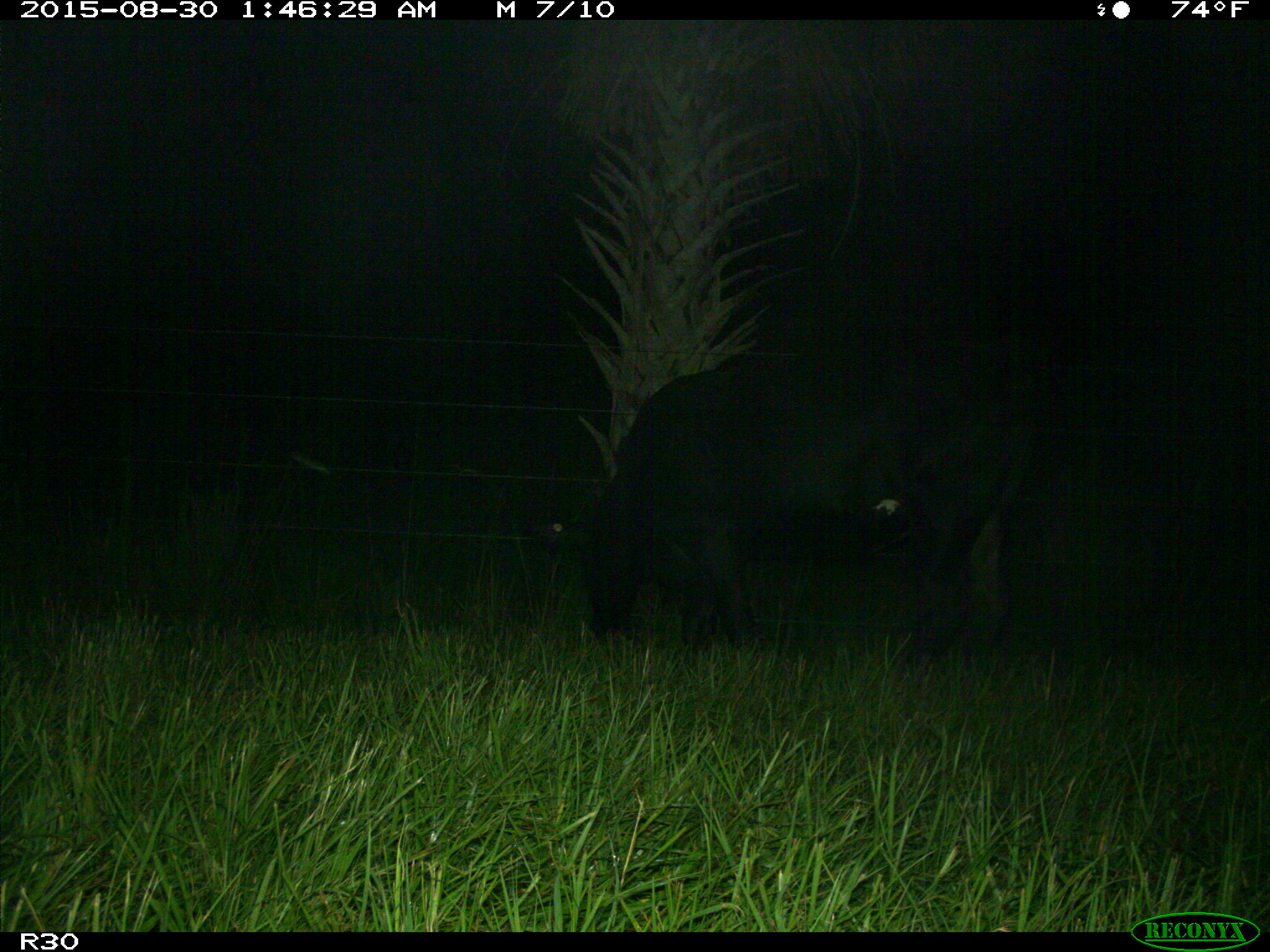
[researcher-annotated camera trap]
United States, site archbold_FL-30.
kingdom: Animalia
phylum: Chordata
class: Mammalia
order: Artiodactyla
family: Bovidae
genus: Bos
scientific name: Bos taurus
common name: domestic cow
Bos taurus (domestic cow).